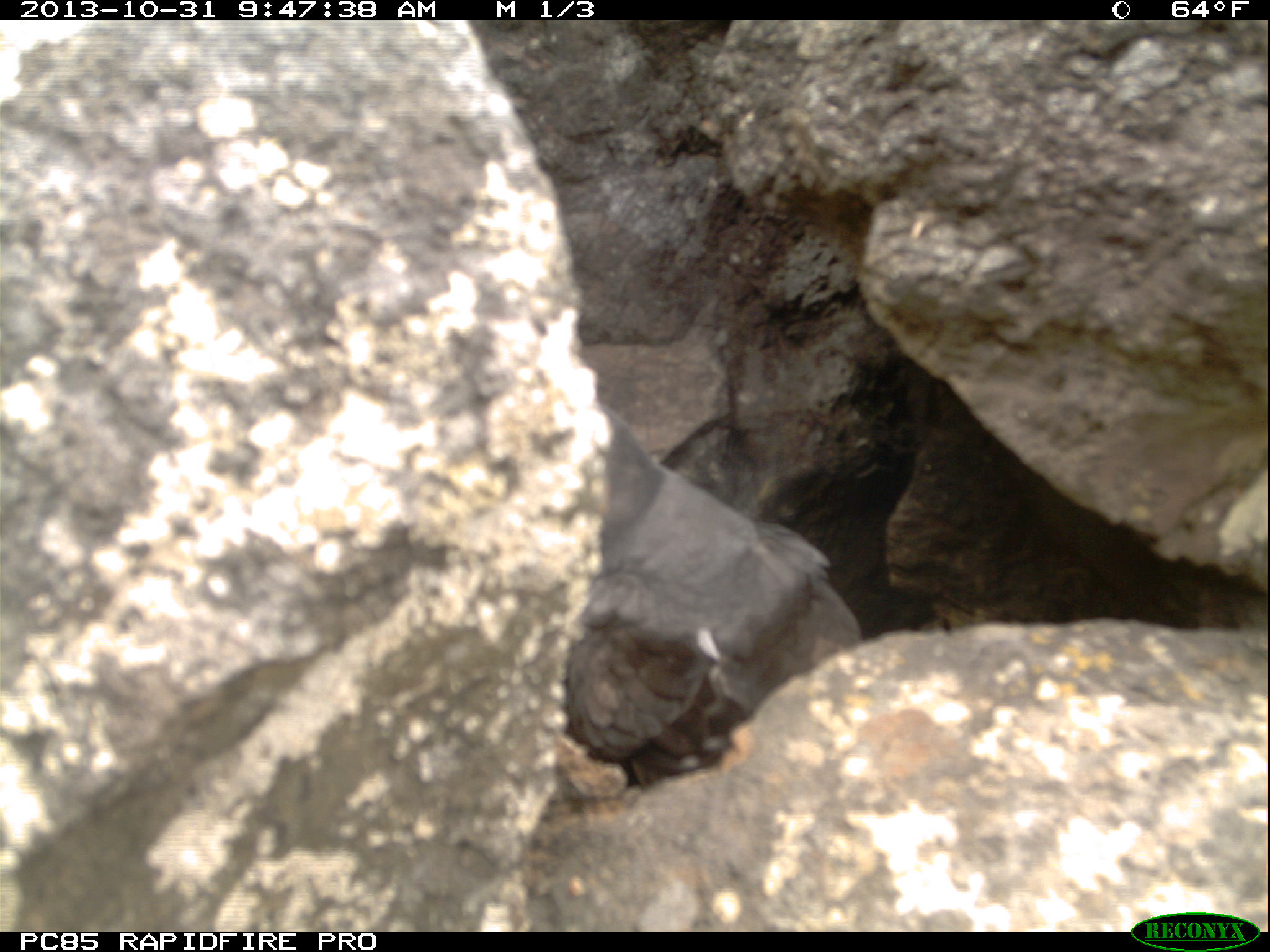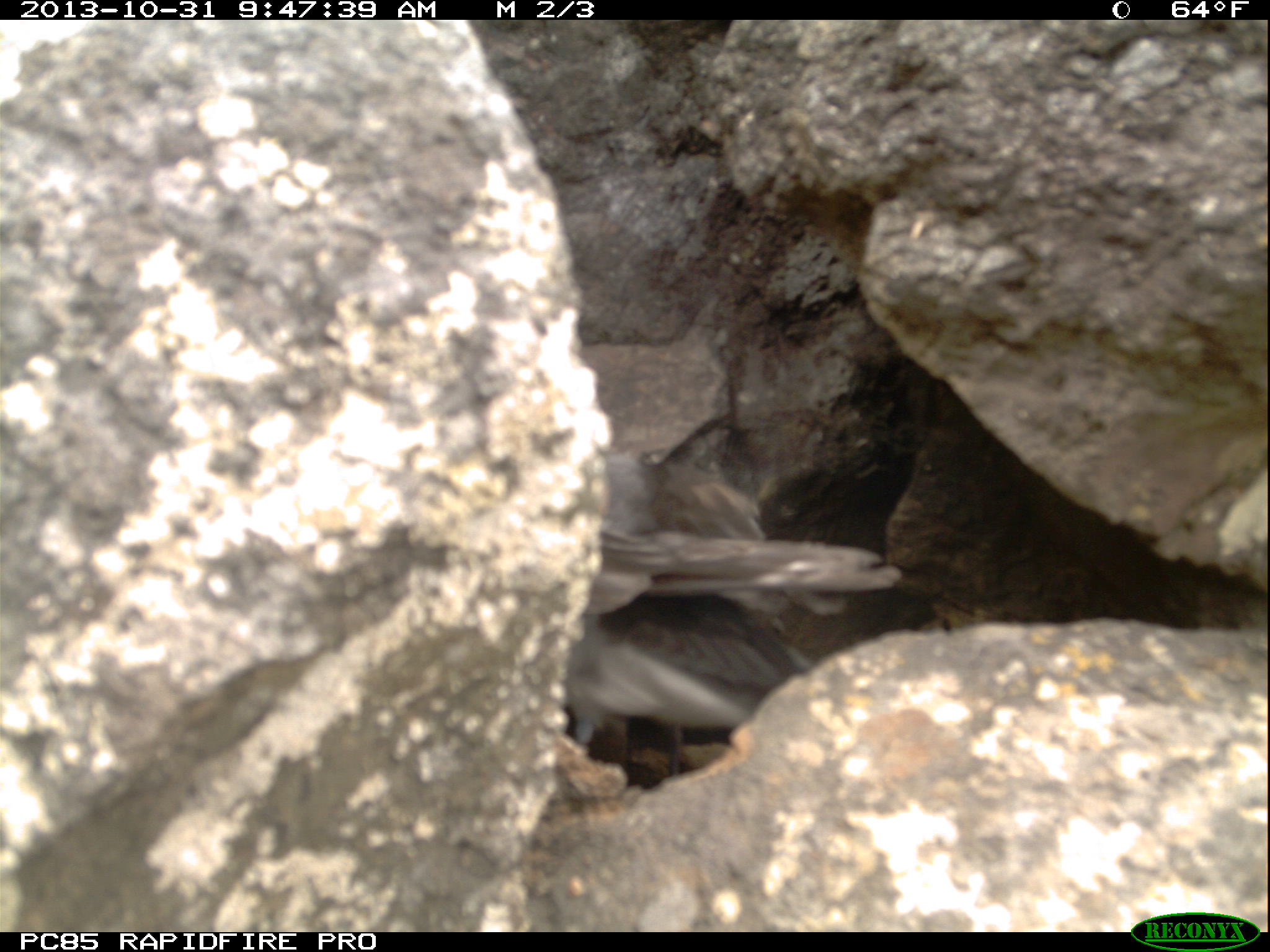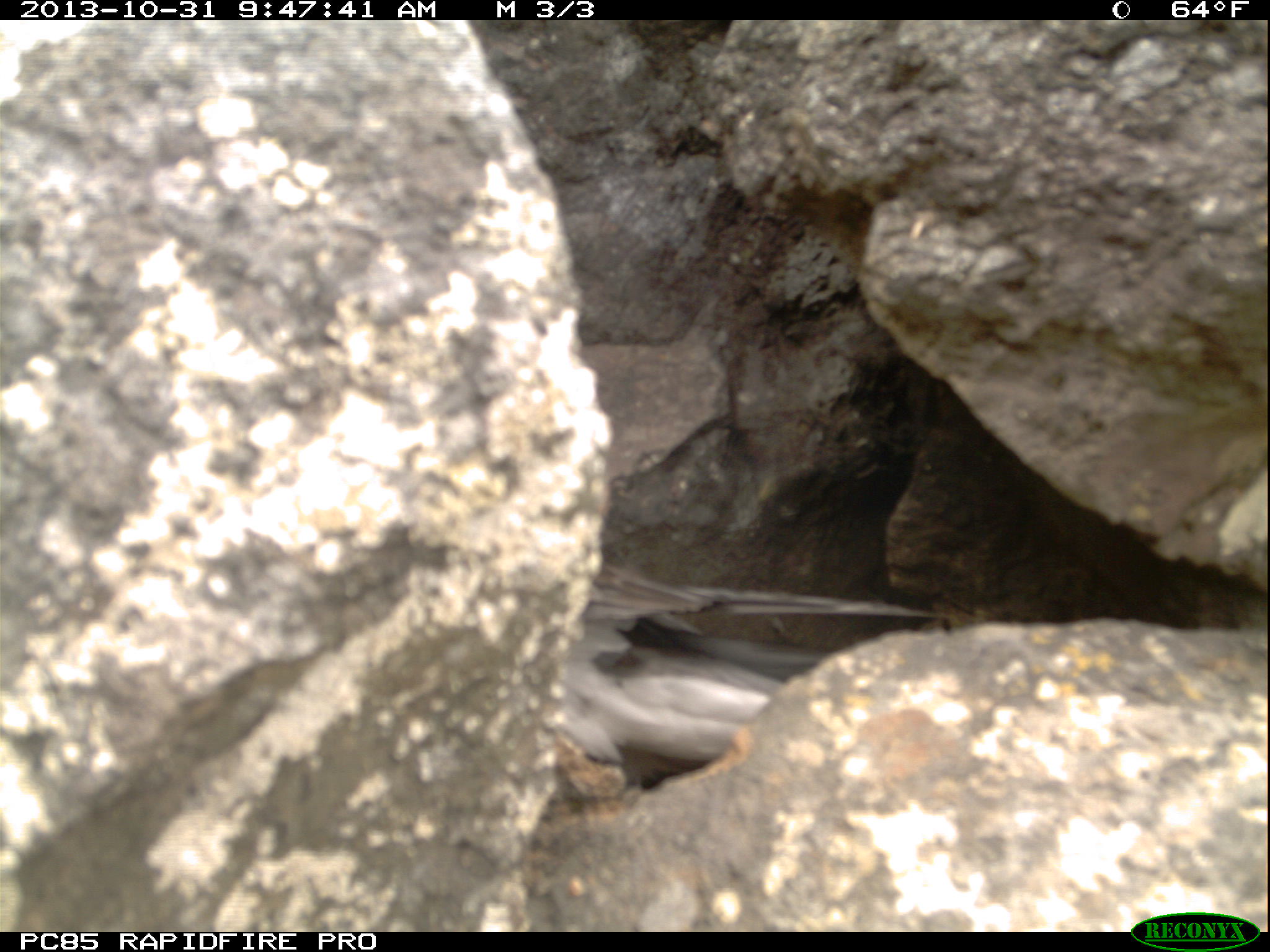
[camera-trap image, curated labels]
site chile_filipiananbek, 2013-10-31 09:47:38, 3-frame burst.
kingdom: Animalia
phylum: Chordata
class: Aves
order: Procellariiformes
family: Procellariidae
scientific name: Procellariidae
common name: petrel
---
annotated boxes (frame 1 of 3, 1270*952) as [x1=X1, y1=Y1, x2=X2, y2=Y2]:
petrel: [x1=570, y1=382, x2=870, y2=790]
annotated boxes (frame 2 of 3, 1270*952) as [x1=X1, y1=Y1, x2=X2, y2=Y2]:
petrel: [x1=553, y1=425, x2=908, y2=784]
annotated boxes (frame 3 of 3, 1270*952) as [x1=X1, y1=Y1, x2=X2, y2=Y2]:
petrel: [x1=549, y1=533, x2=925, y2=776]